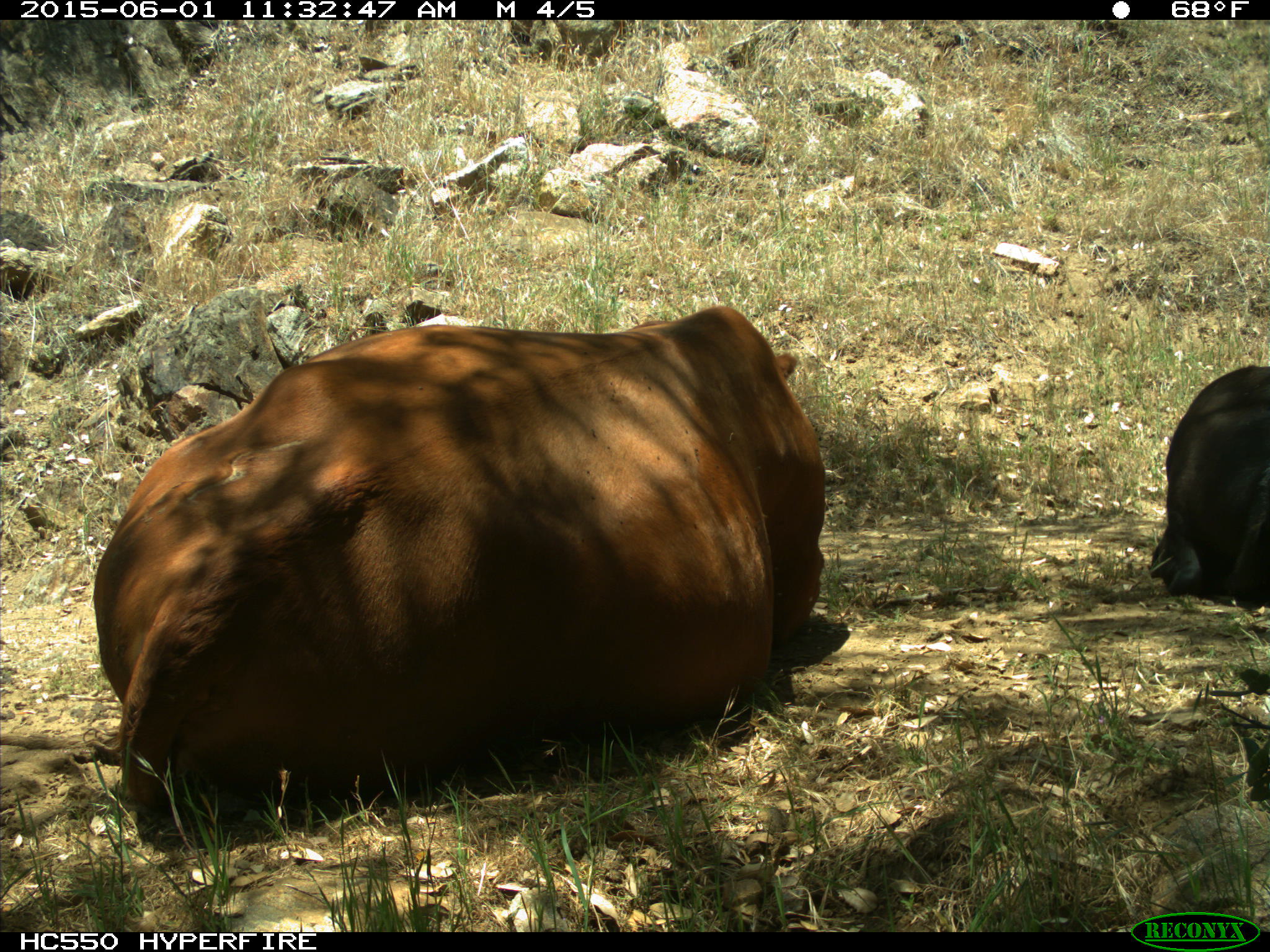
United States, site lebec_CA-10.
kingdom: Animalia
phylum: Chordata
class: Mammalia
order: Artiodactyla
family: Bovidae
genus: Bos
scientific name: Bos taurus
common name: domestic cow